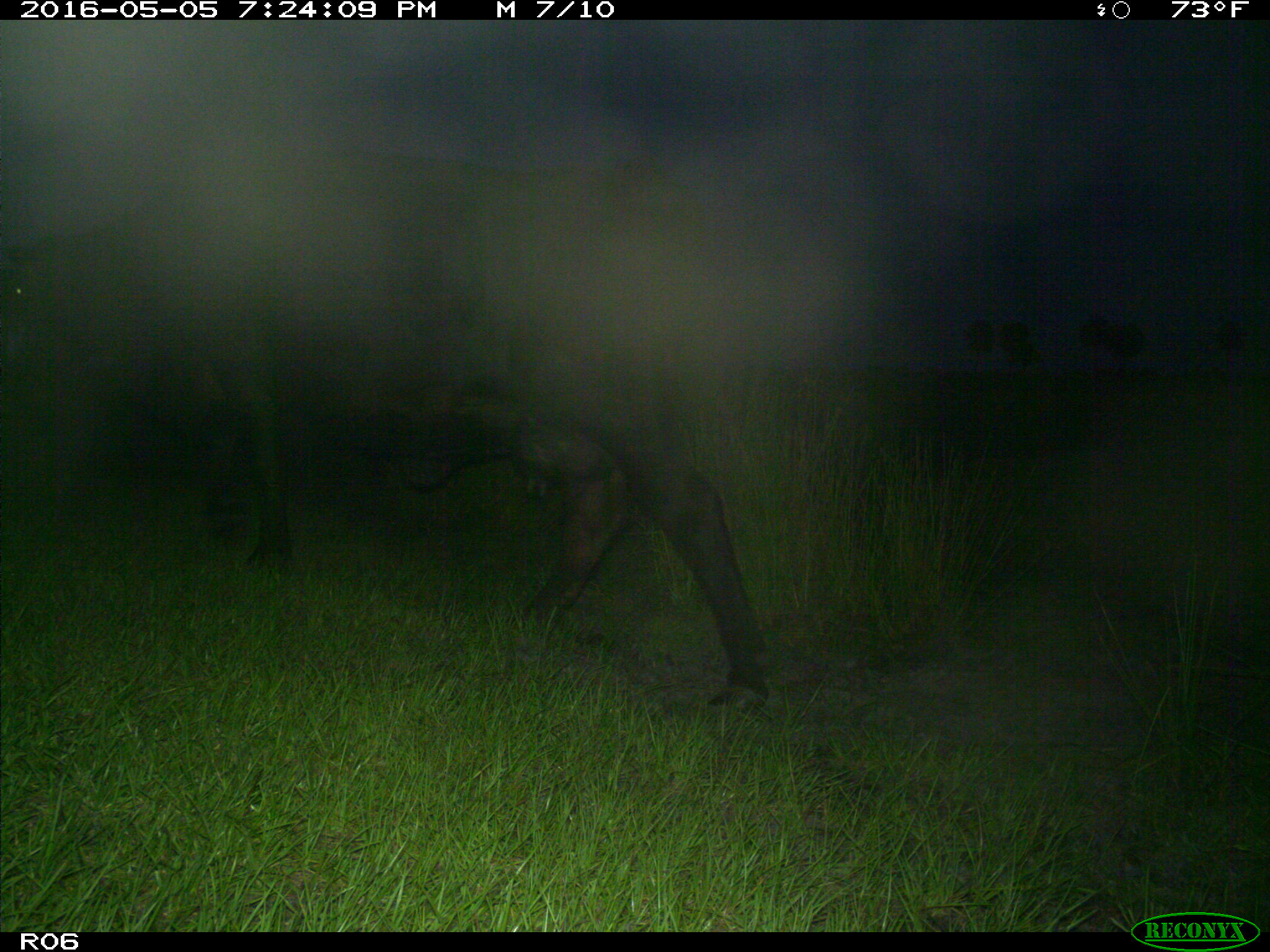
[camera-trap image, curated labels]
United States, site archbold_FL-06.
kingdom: Animalia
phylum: Chordata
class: Mammalia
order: Artiodactyla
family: Bovidae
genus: Bos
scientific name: Bos taurus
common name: domestic cow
Bos taurus (domestic cow).